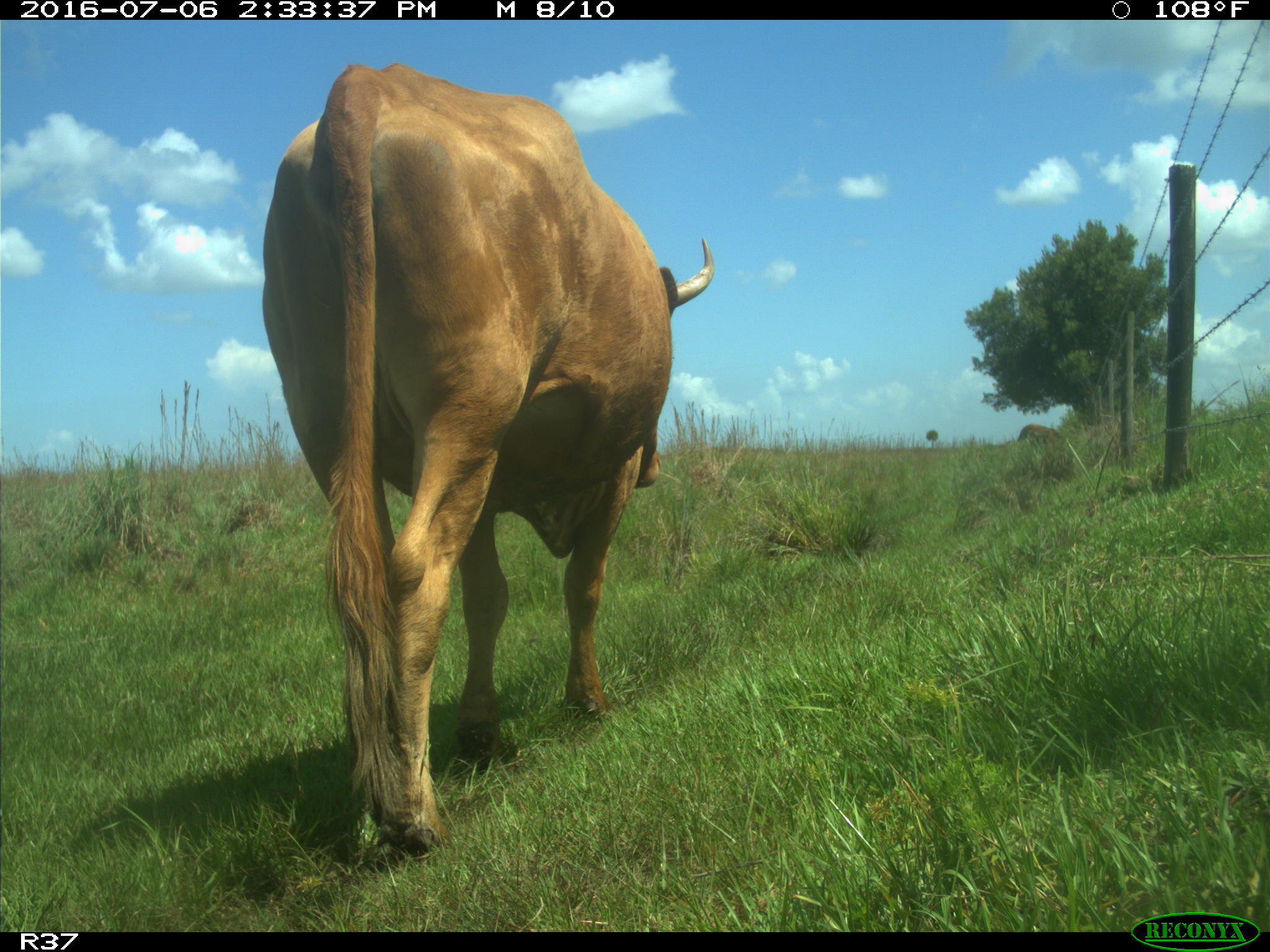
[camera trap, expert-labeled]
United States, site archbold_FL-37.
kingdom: Animalia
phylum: Chordata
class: Mammalia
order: Artiodactyla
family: Bovidae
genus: Bos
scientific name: Bos taurus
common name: domestic cow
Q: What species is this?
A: Bos taurus (domestic cow).